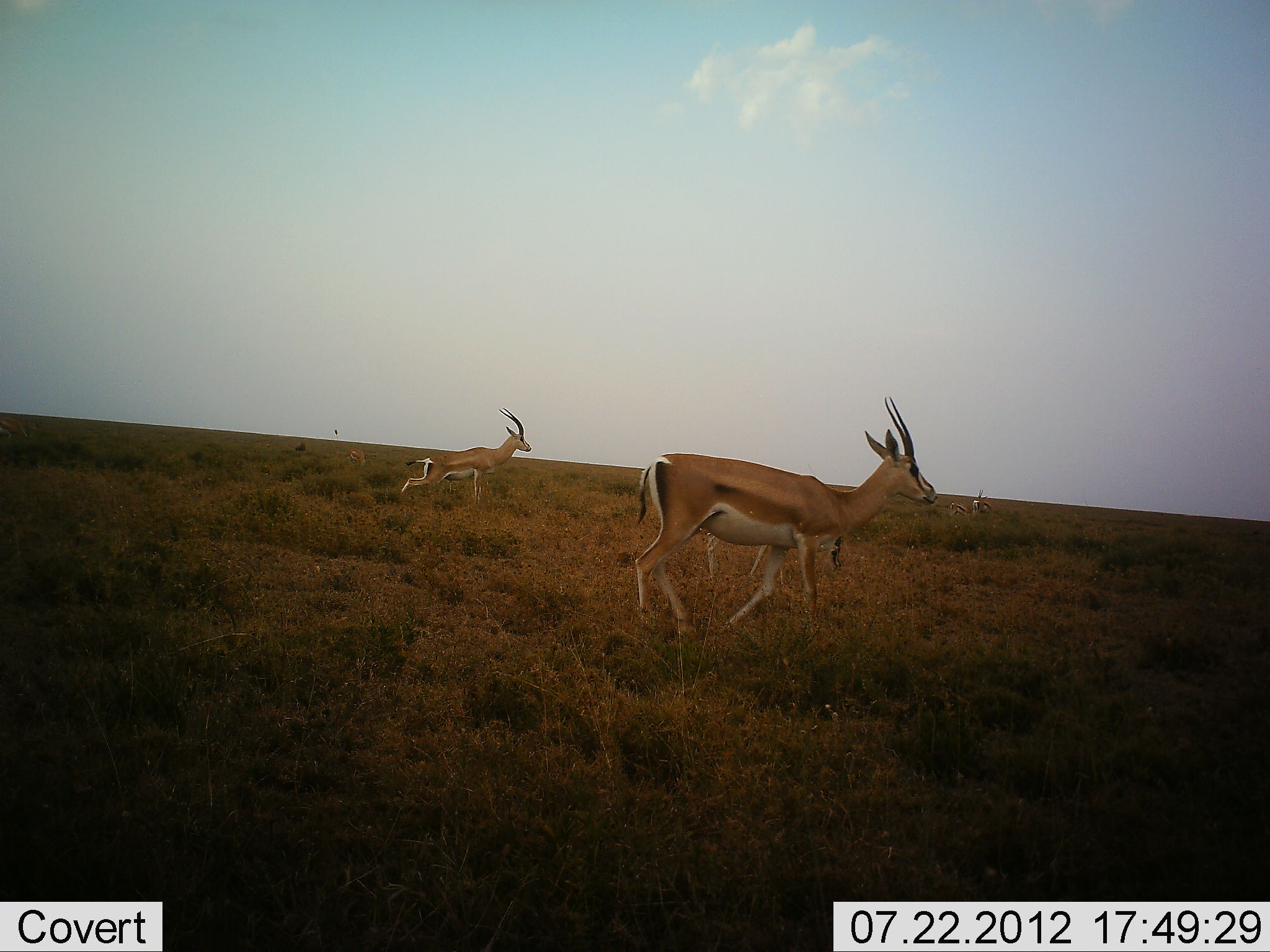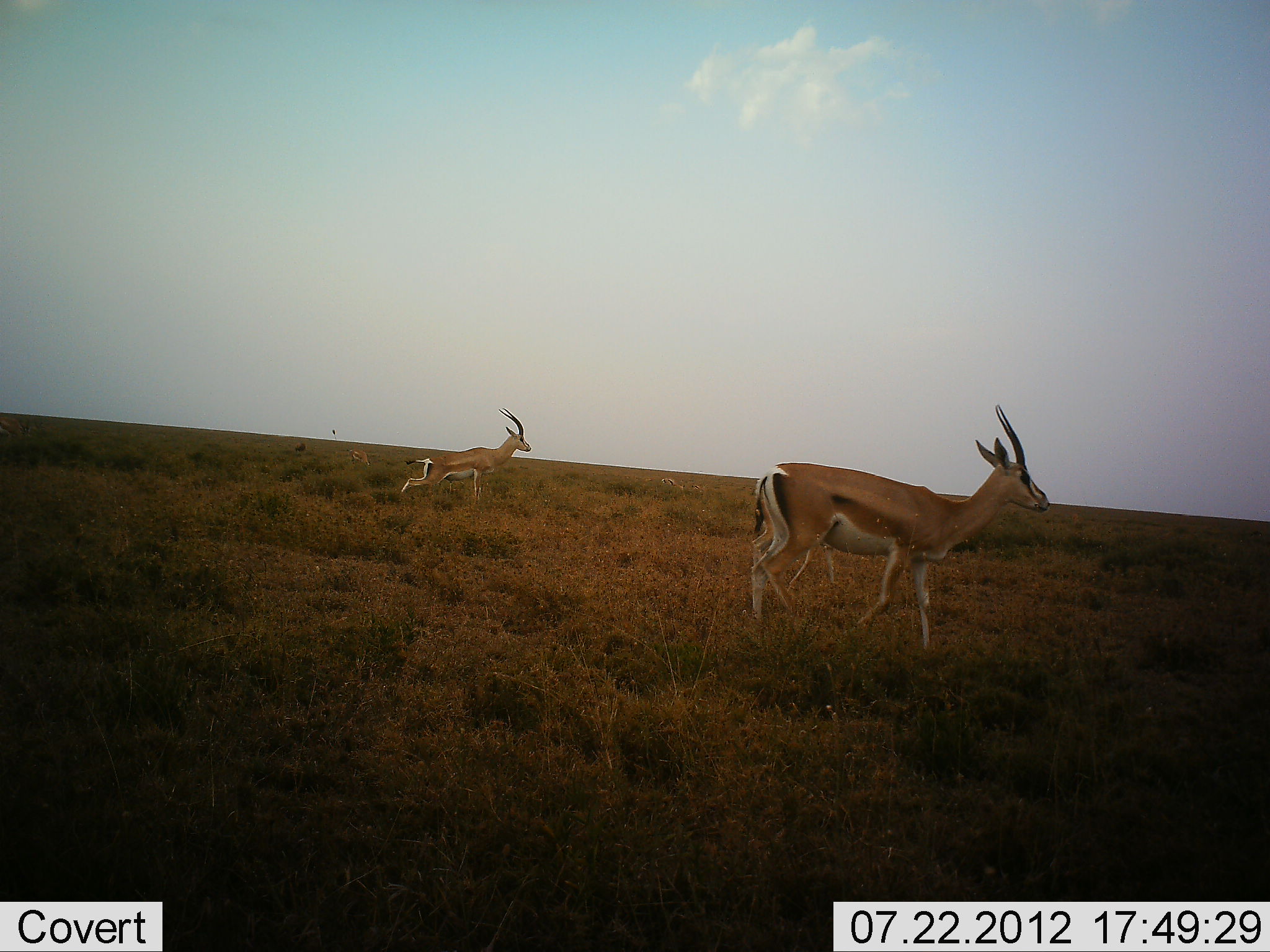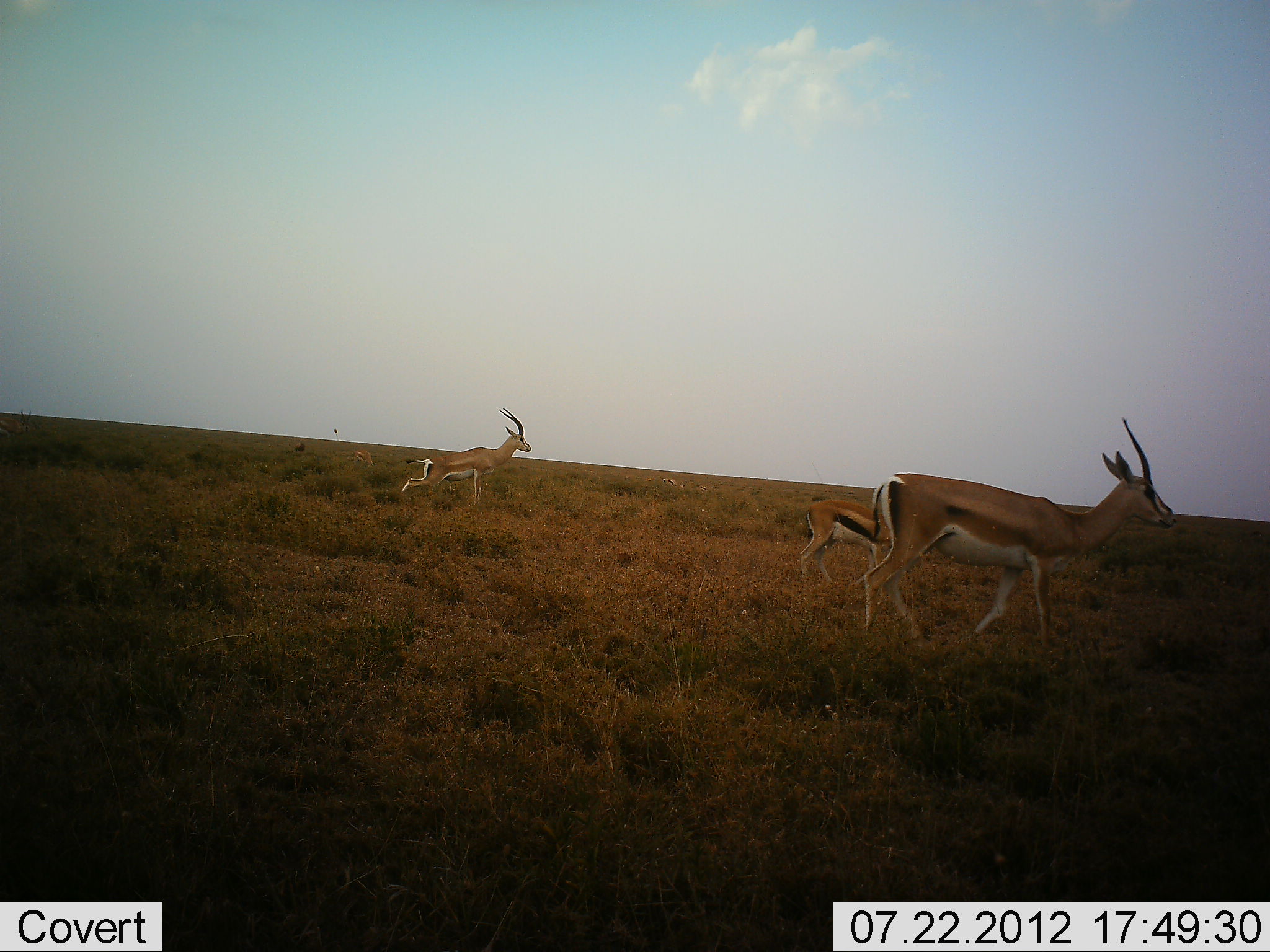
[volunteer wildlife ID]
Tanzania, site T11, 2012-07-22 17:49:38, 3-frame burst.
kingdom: Animalia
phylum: Chordata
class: Mammalia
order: Artiodactyla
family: Bovidae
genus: Nanger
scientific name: Nanger granti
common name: grant's gazelle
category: gazellegrants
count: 3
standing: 62%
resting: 6%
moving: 94%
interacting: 6%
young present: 6%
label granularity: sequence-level